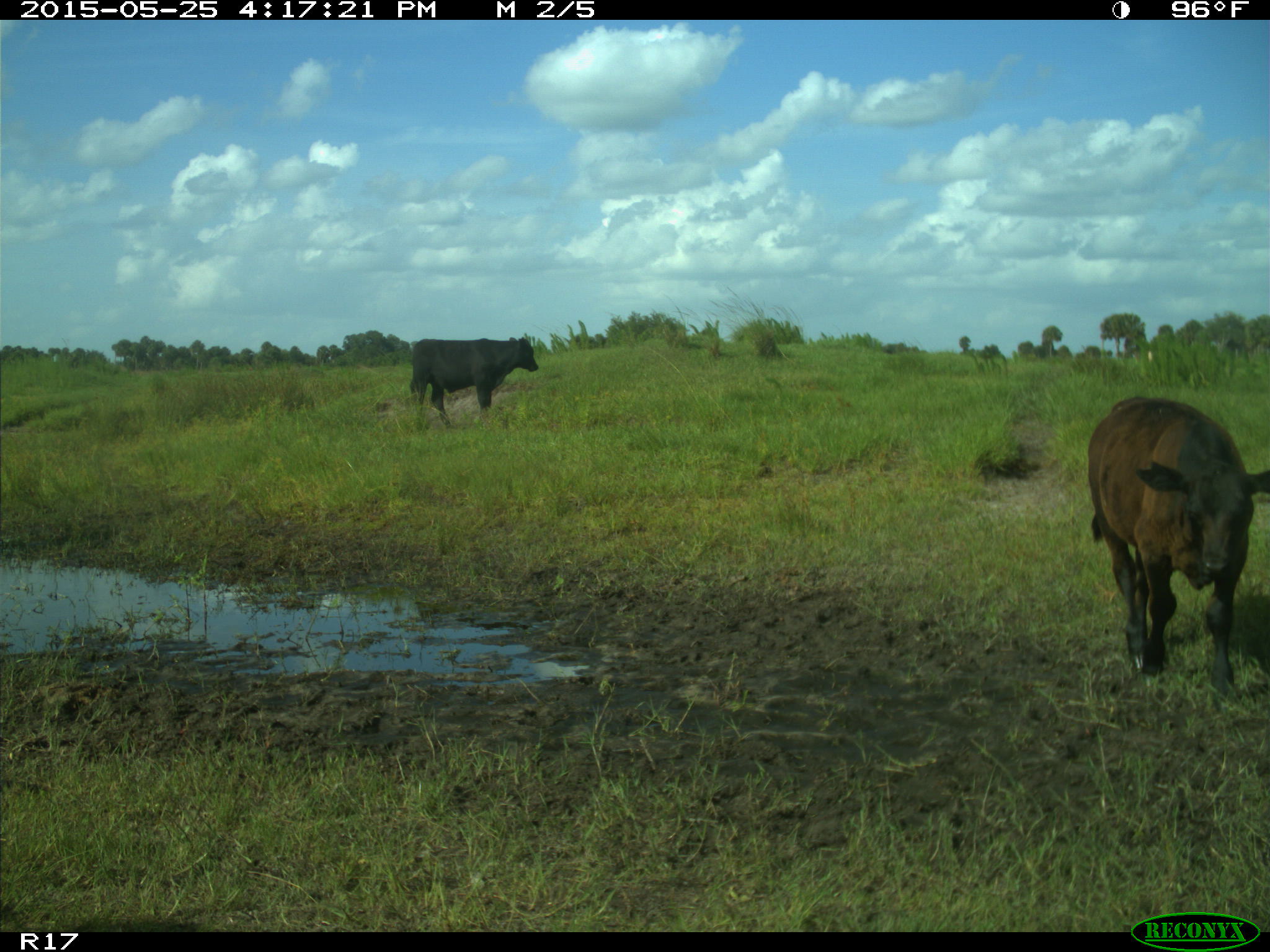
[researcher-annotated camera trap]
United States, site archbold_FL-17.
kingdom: Animalia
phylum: Chordata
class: Mammalia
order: Artiodactyla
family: Bovidae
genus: Bos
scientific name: Bos taurus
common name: domestic cow